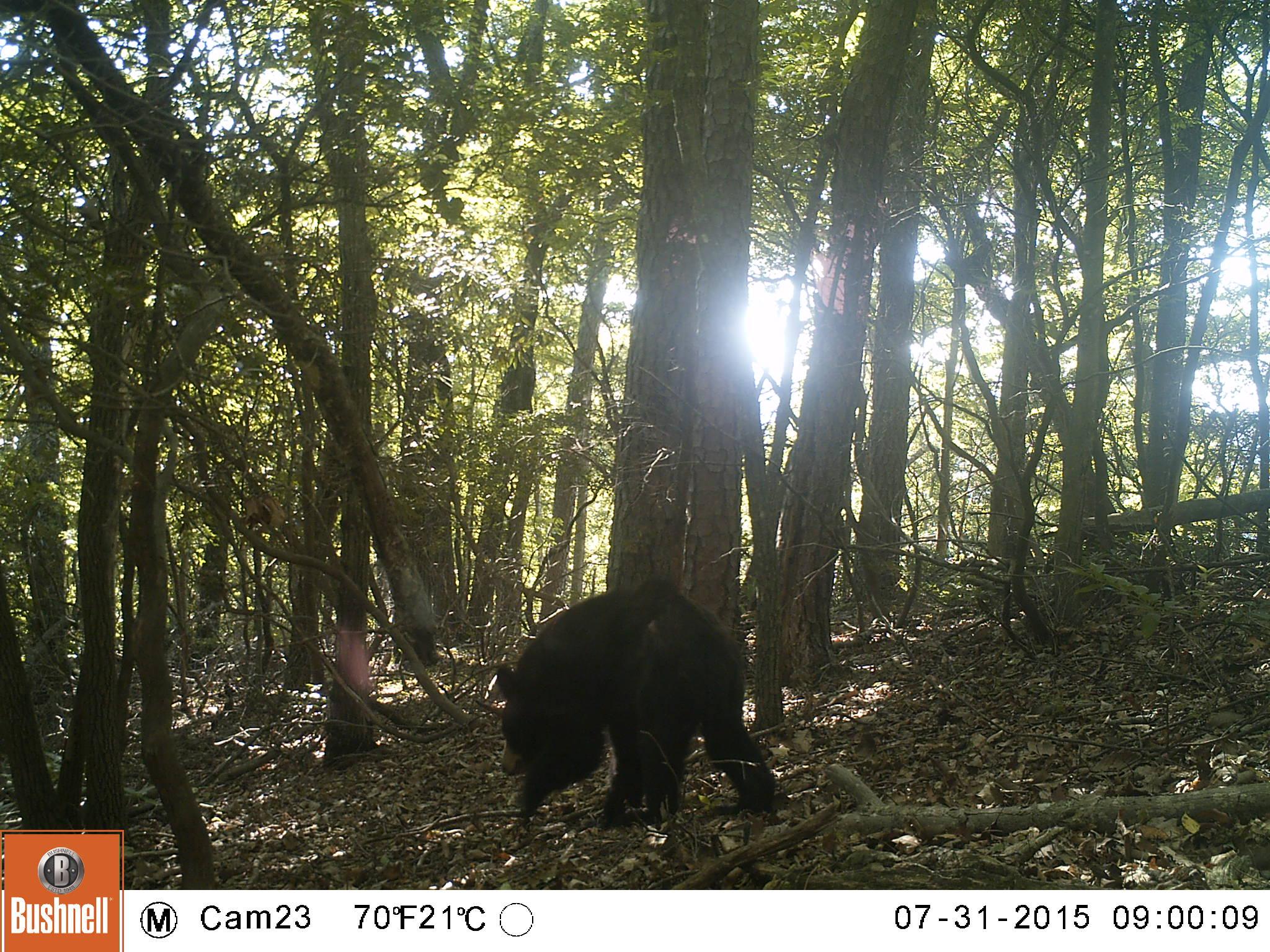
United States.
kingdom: Animalia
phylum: Chordata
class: Mammalia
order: Carnivora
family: Ursidae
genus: Ursus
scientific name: Ursus americanus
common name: american black bear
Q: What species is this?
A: American Black Bear (Ursus americanus).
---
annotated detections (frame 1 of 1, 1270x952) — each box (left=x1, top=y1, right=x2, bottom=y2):
American Black Bear: (left=491, top=581, right=778, bottom=837)